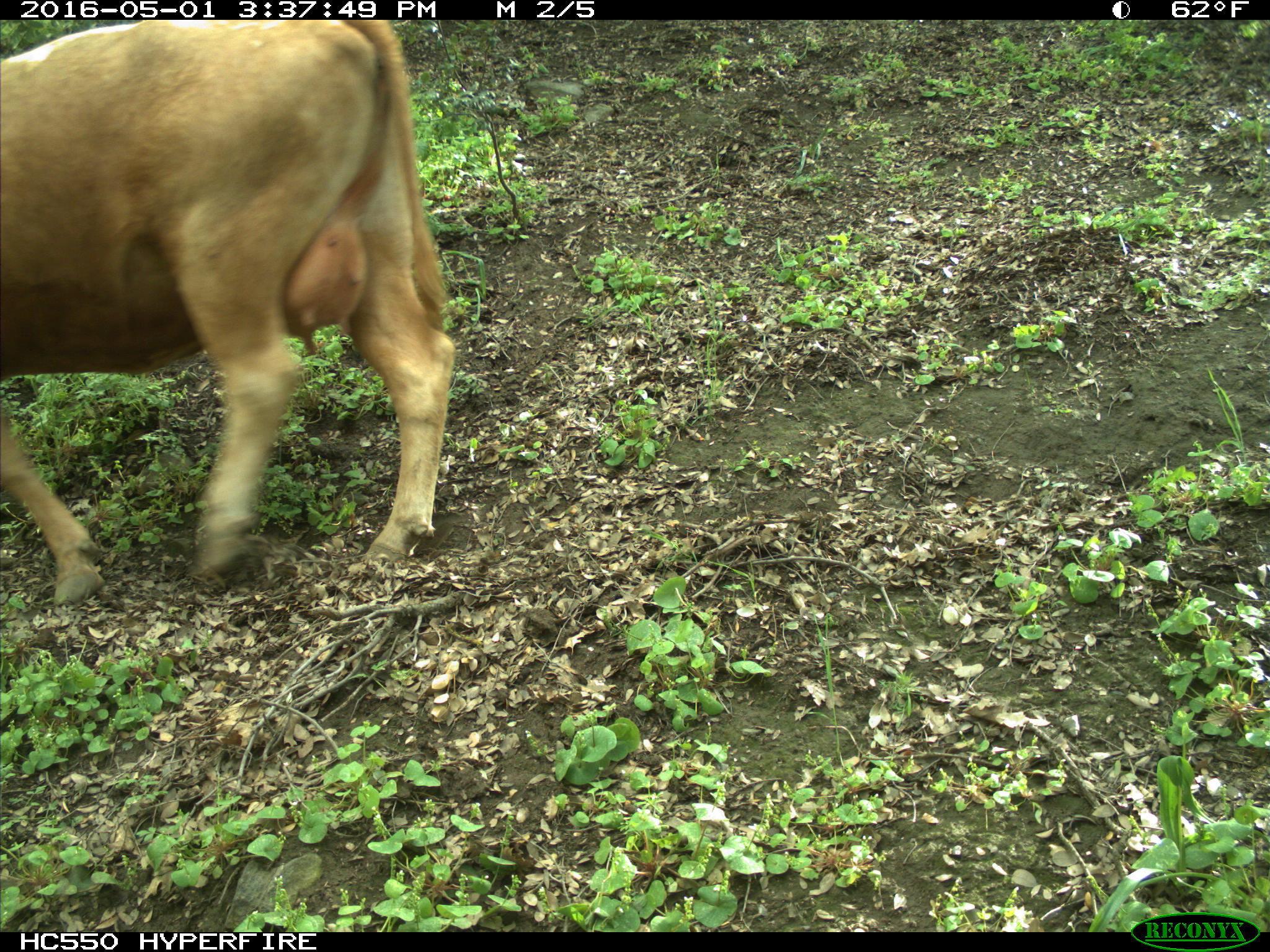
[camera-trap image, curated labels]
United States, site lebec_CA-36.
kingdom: Animalia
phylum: Chordata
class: Mammalia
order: Artiodactyla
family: Bovidae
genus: Bos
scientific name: Bos taurus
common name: domestic cow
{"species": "Bos taurus (domestic cow)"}